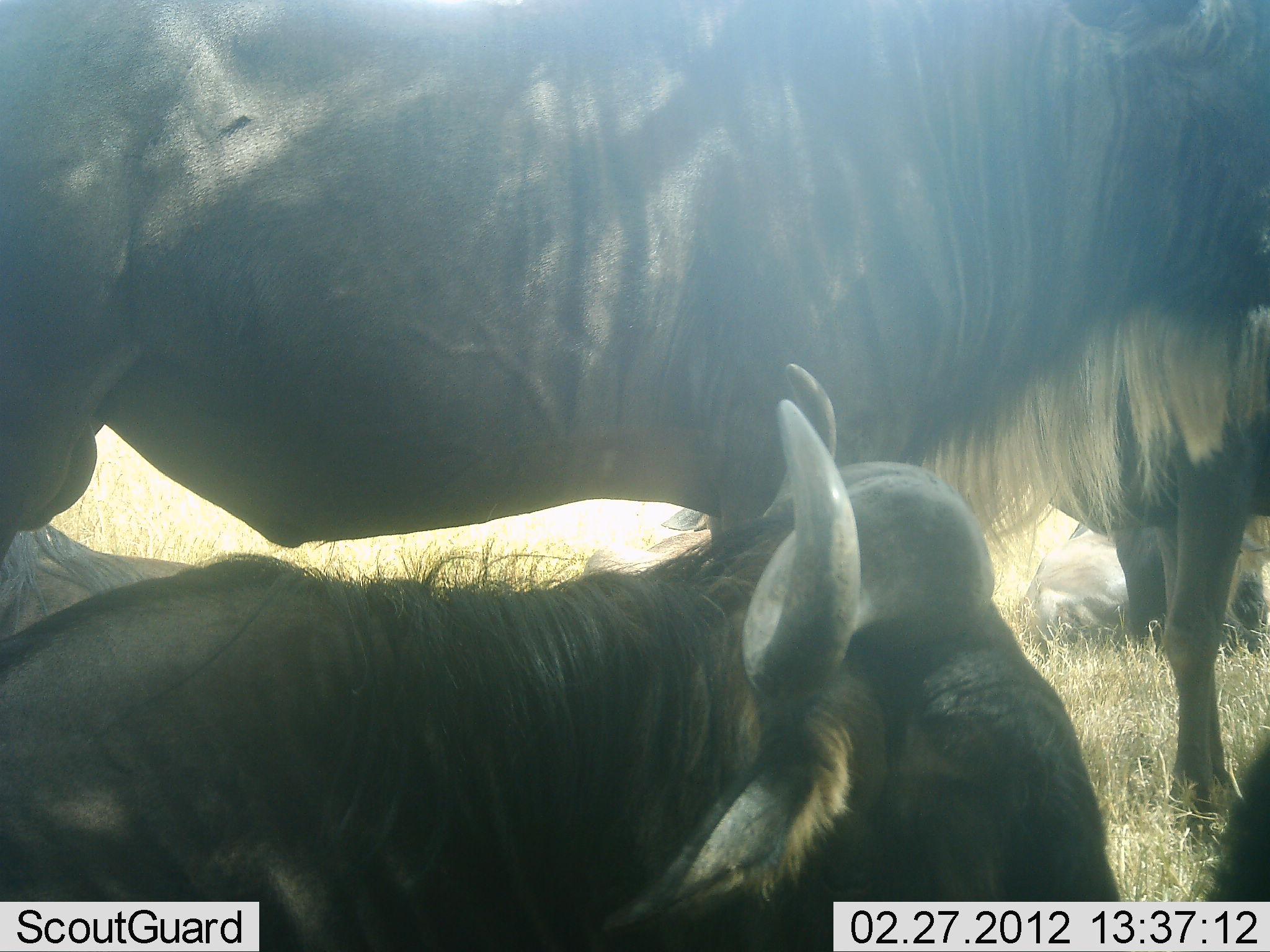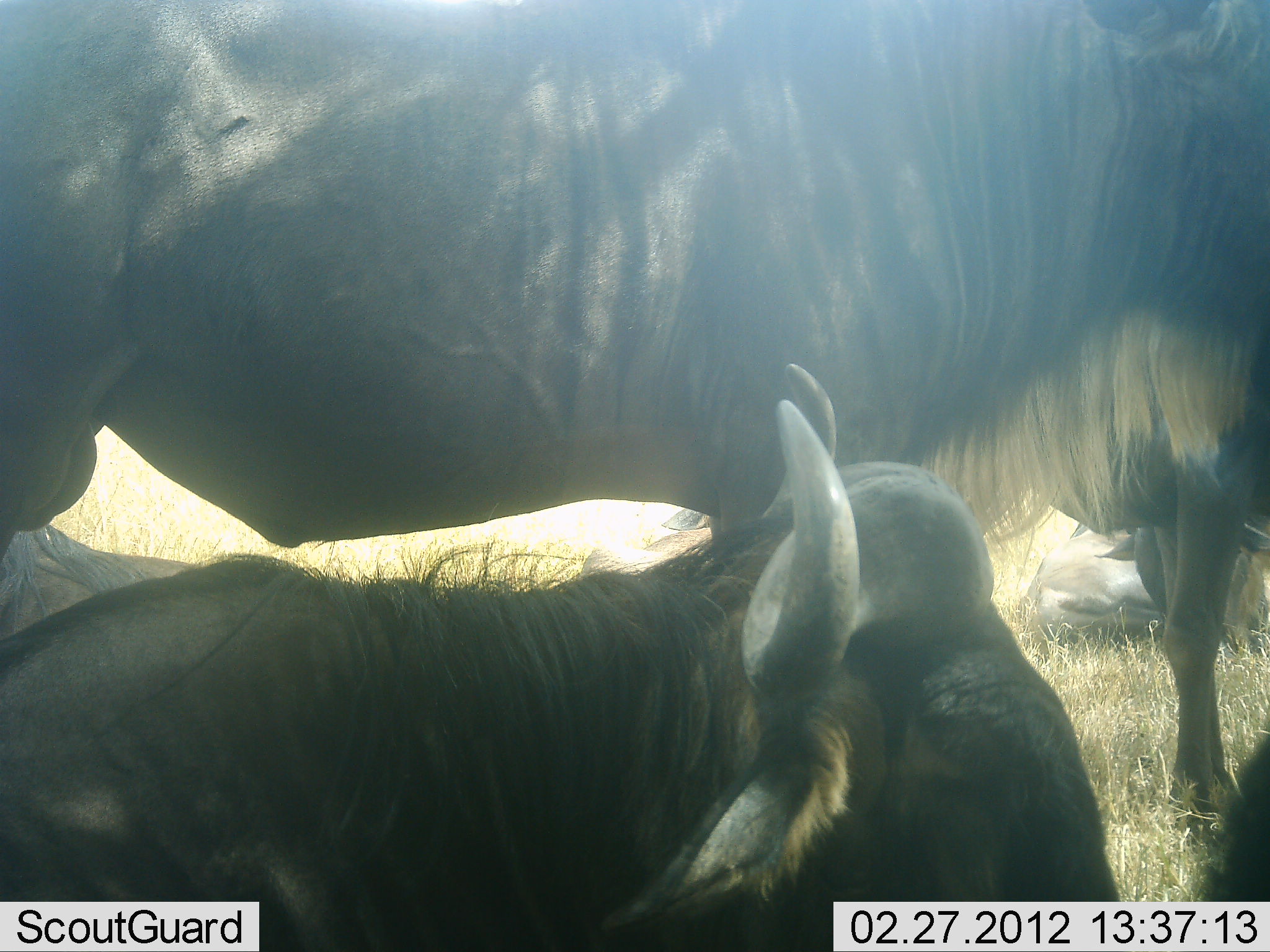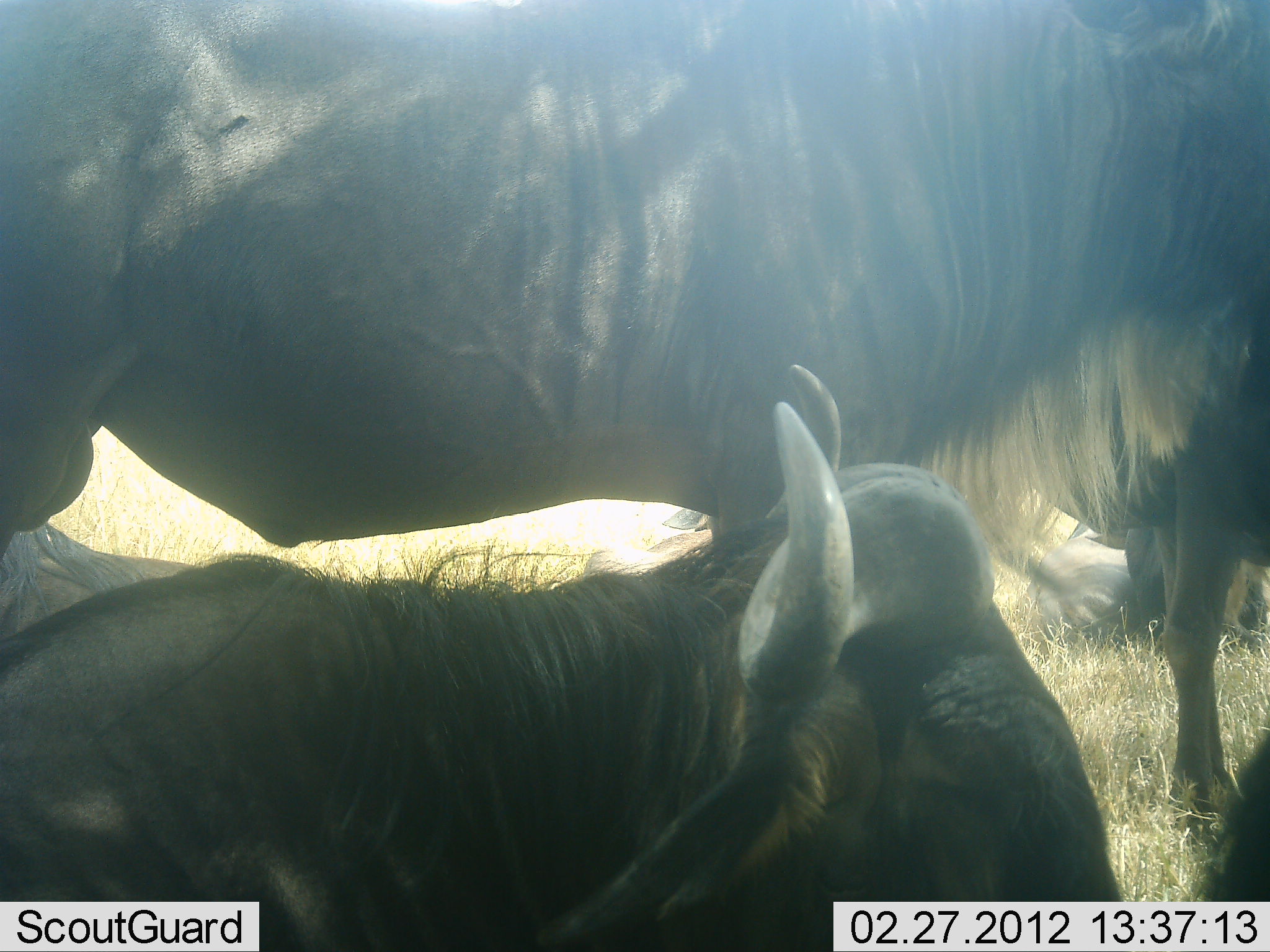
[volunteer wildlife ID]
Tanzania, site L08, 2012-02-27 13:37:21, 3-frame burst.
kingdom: Animalia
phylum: Chordata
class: Mammalia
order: Artiodactyla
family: Bovidae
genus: Connochaetes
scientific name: Connochaetes taurinus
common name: blue wildebeest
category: wildebeest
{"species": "wildebeest (blue wildebeest) (Connochaetes taurinus)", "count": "3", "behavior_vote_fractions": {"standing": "76%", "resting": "84%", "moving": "4%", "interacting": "8%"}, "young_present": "4%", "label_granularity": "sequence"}